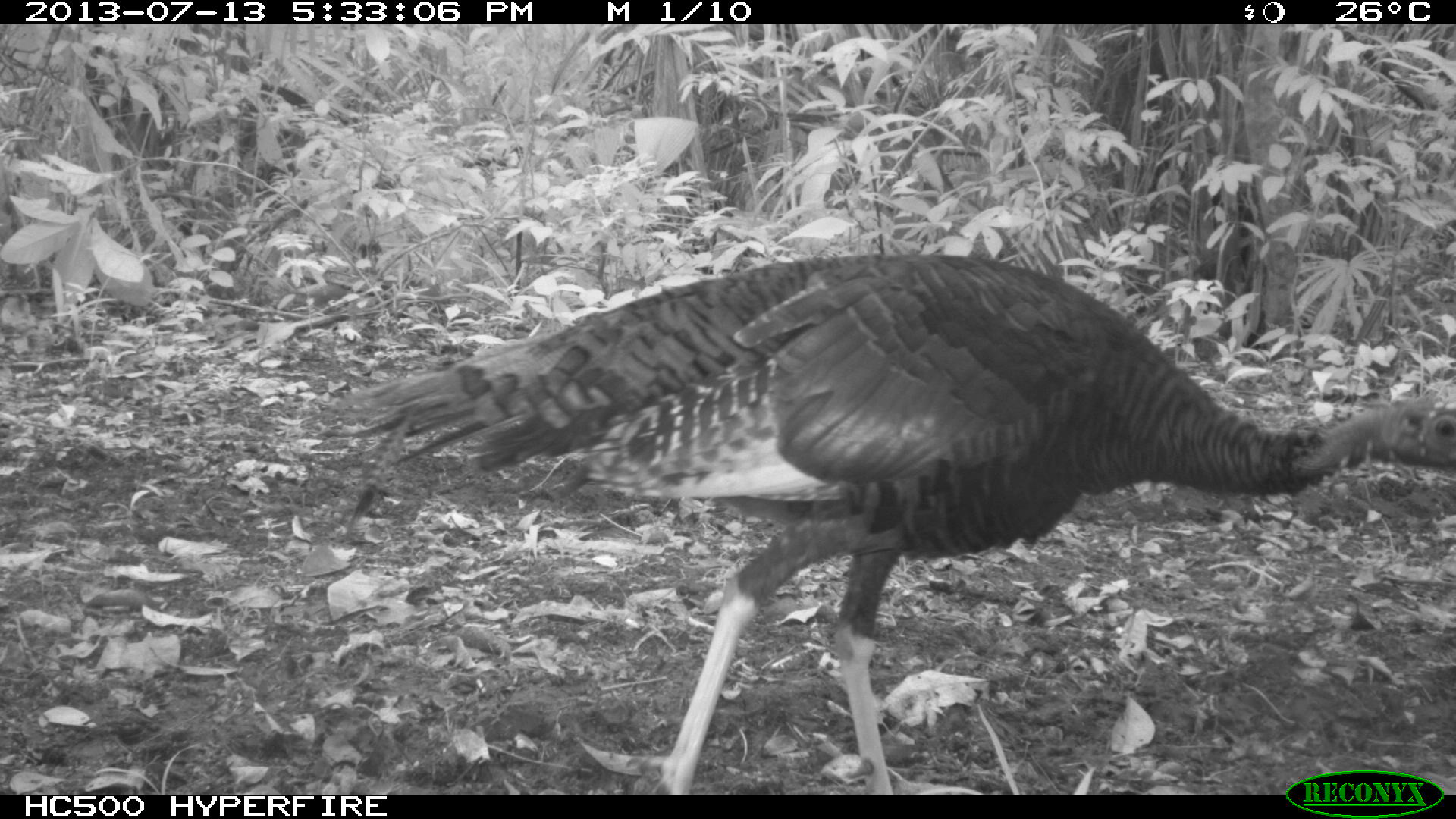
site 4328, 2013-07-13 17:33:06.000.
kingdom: Animalia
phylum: Chordata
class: Aves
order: Galliformes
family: Phasianidae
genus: Meleagris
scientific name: Meleagris ocellata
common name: ocellated turkey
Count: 1.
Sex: female.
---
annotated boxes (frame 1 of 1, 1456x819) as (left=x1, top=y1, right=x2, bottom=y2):
meleagris ocellata: (left=314, top=248, right=1455, bottom=794)